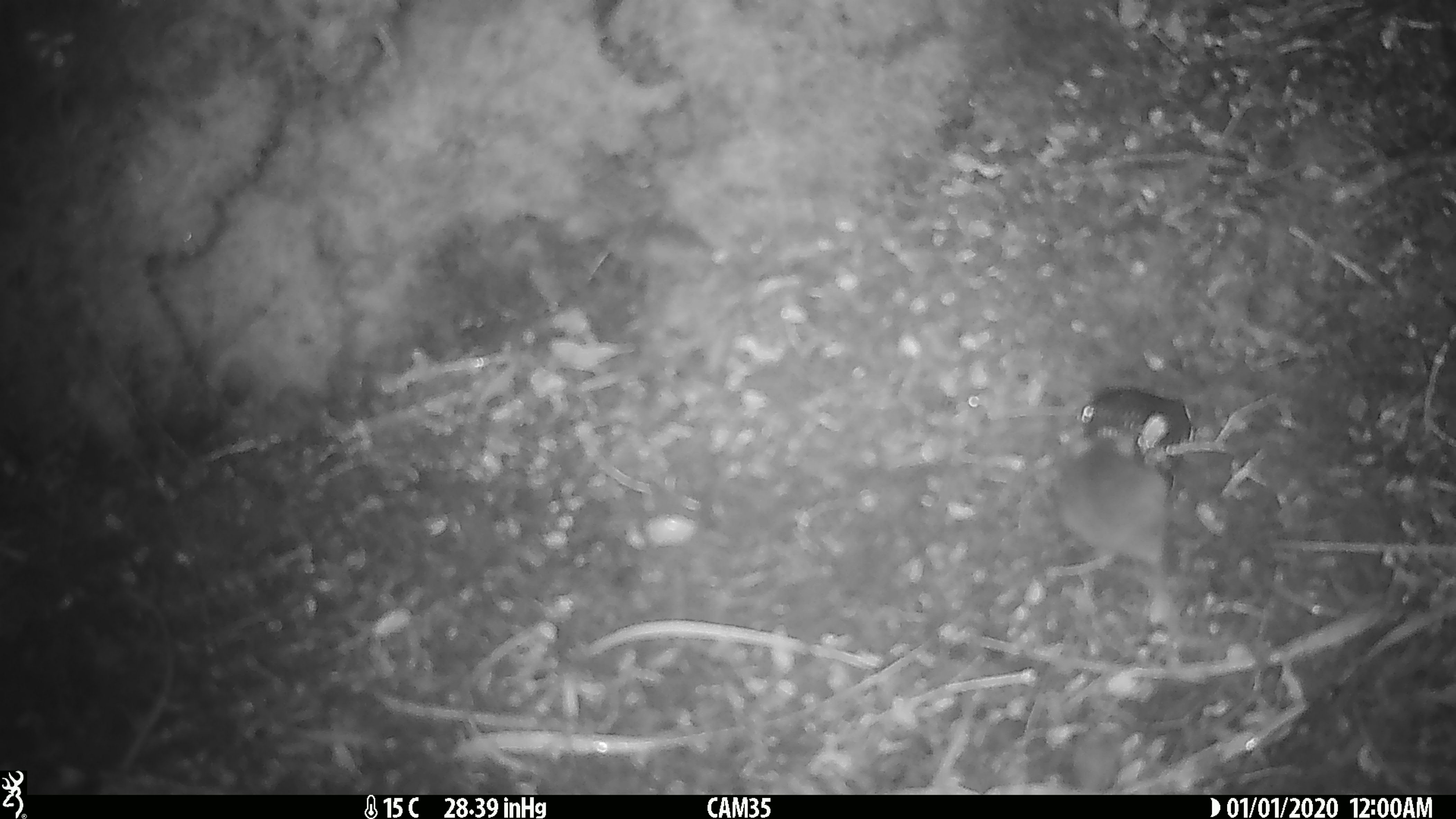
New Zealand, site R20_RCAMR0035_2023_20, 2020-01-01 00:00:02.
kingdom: Animalia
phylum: Chordata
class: Mammalia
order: Rodentia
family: Muridae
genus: Mus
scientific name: Mus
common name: mouse